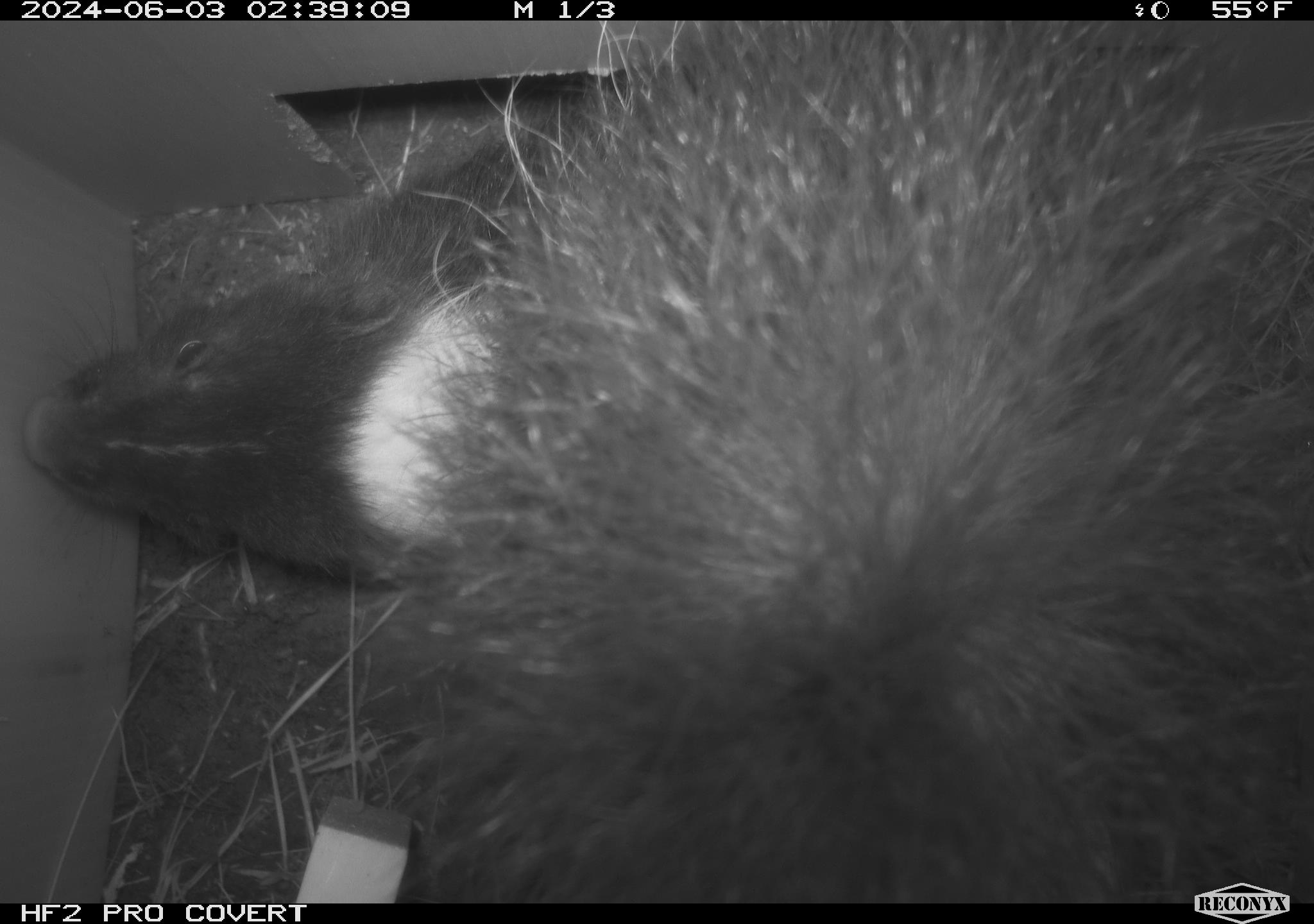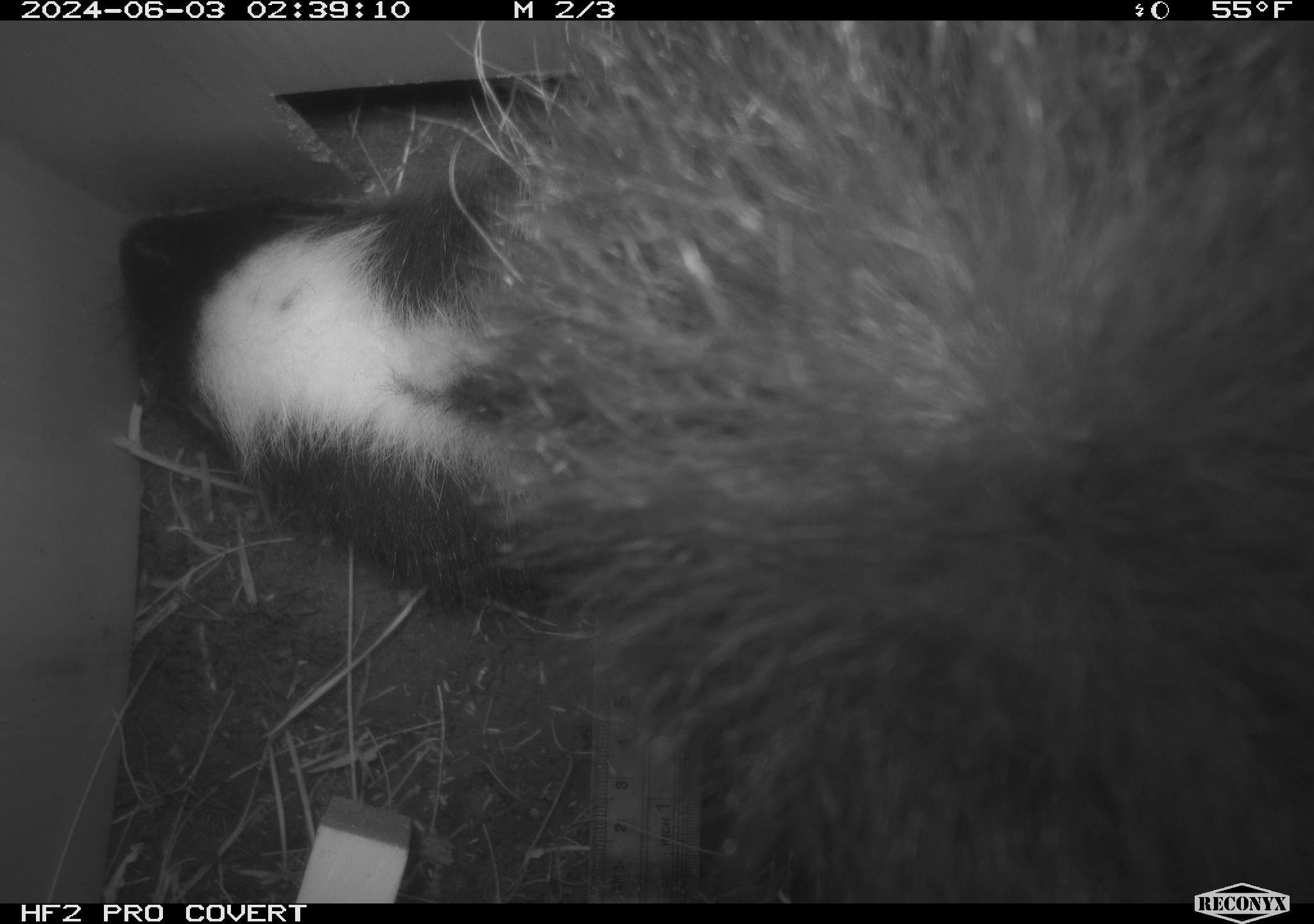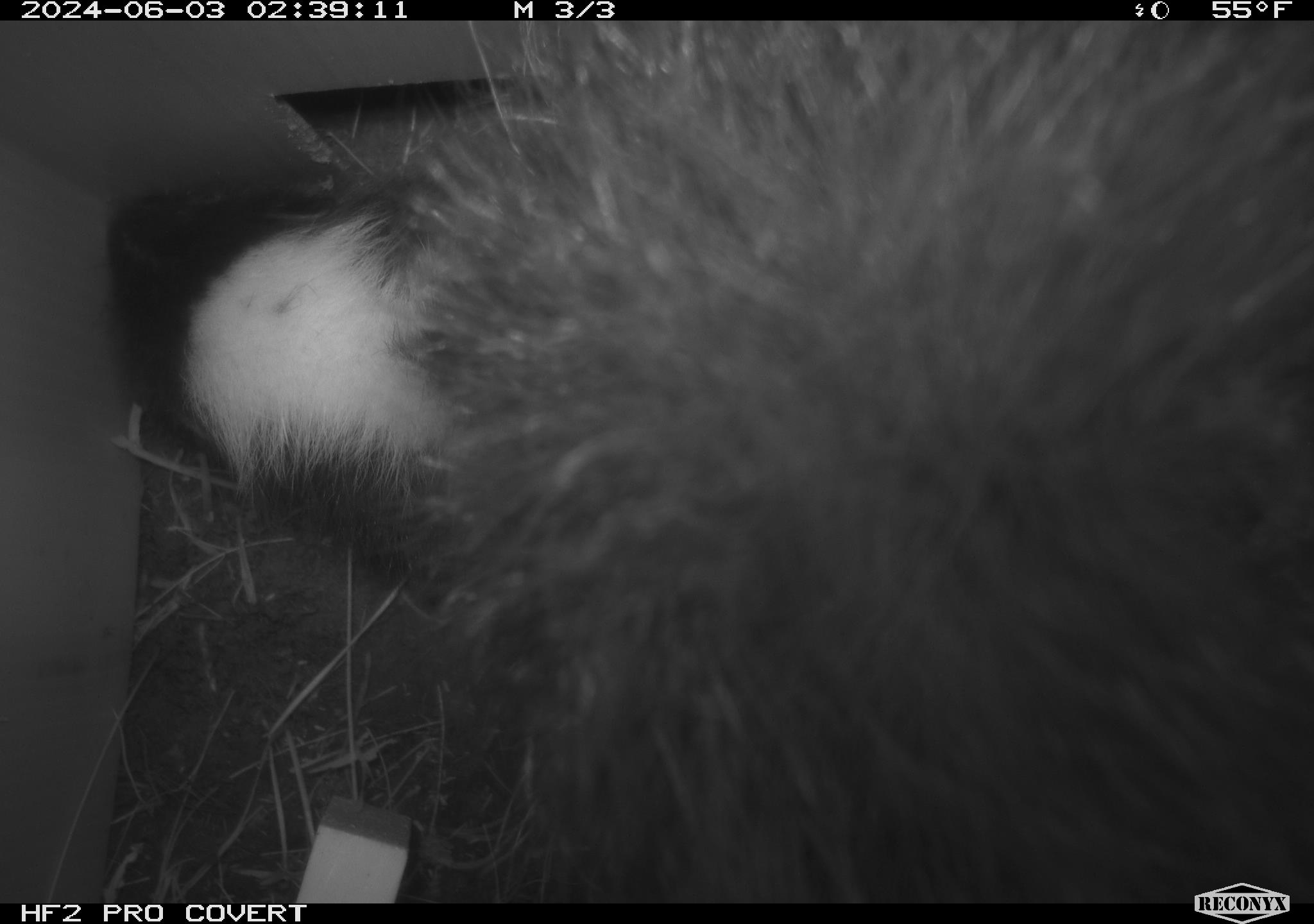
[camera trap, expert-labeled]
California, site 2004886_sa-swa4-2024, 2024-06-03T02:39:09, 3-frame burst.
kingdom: Animalia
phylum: Chordata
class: Mammalia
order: Carnivora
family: Mephitidae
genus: Mephitis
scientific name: Mephitis mephitis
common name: striped skunk